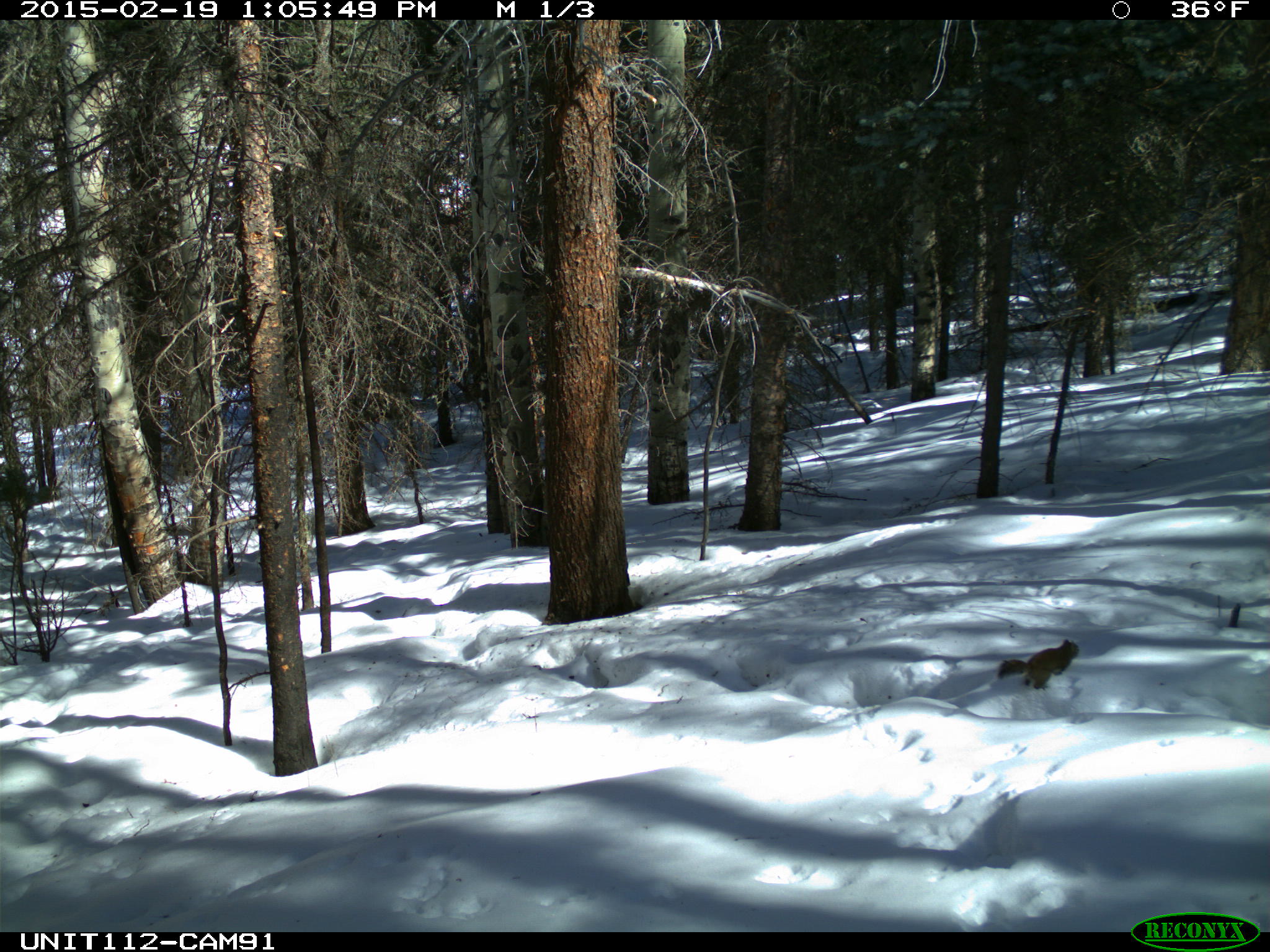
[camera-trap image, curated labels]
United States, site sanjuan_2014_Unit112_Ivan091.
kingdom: Animalia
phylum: Chordata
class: Mammalia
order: Rodentia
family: Sciuridae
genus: Tamiasciurus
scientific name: Tamiasciurus hudsonicus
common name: american red squirrel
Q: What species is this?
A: Tamiasciurus hudsonicus (american red squirrel).